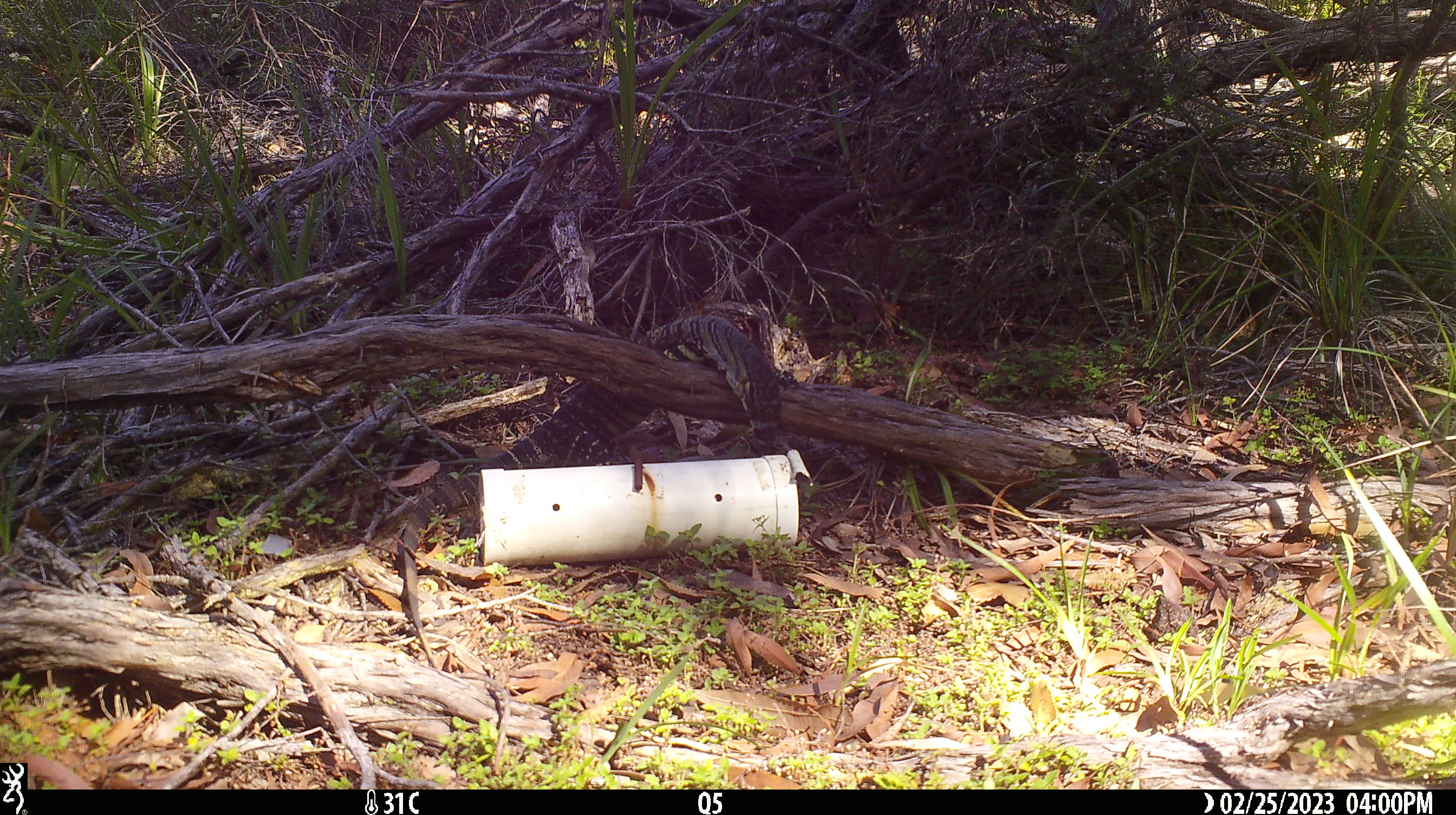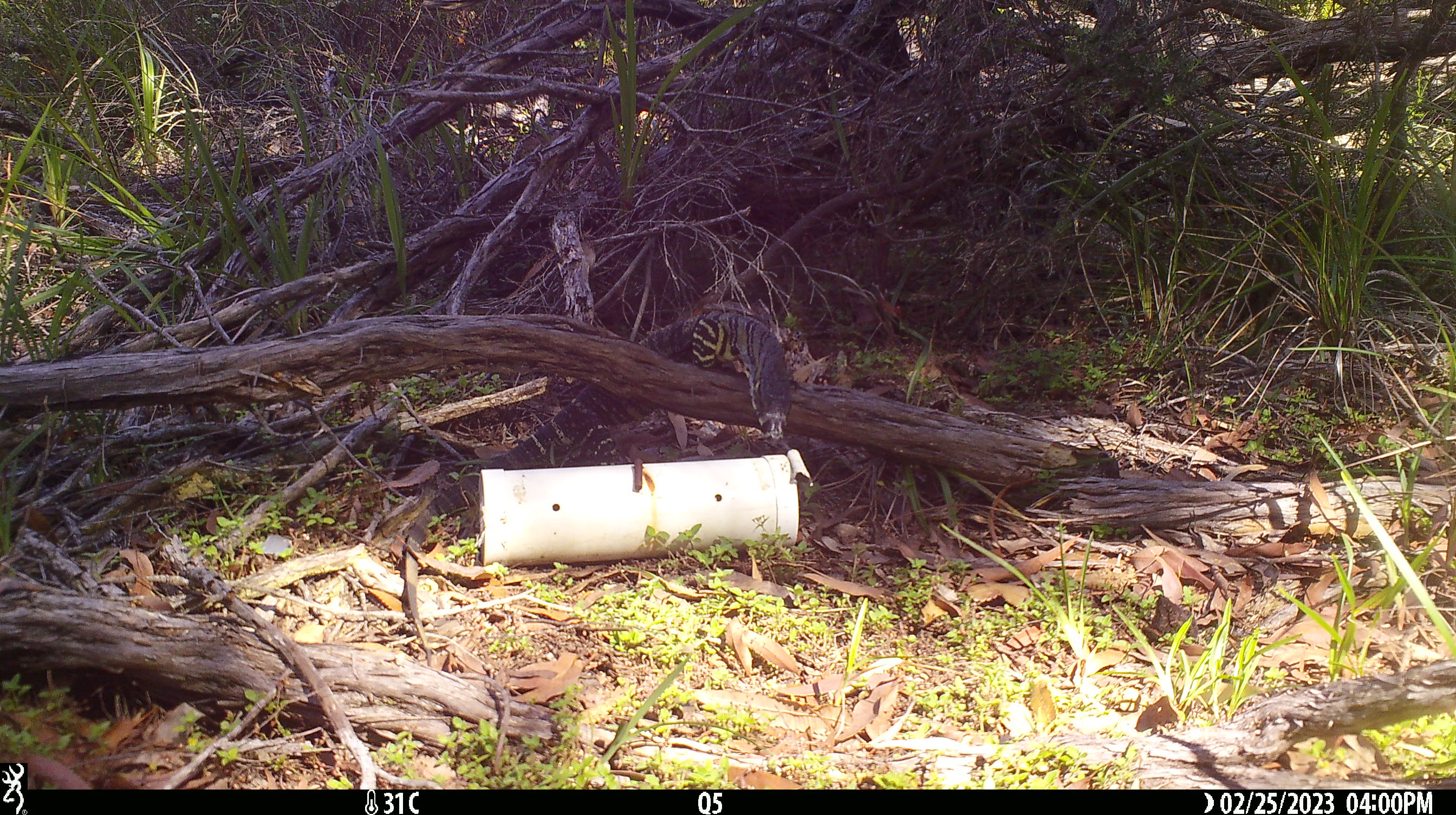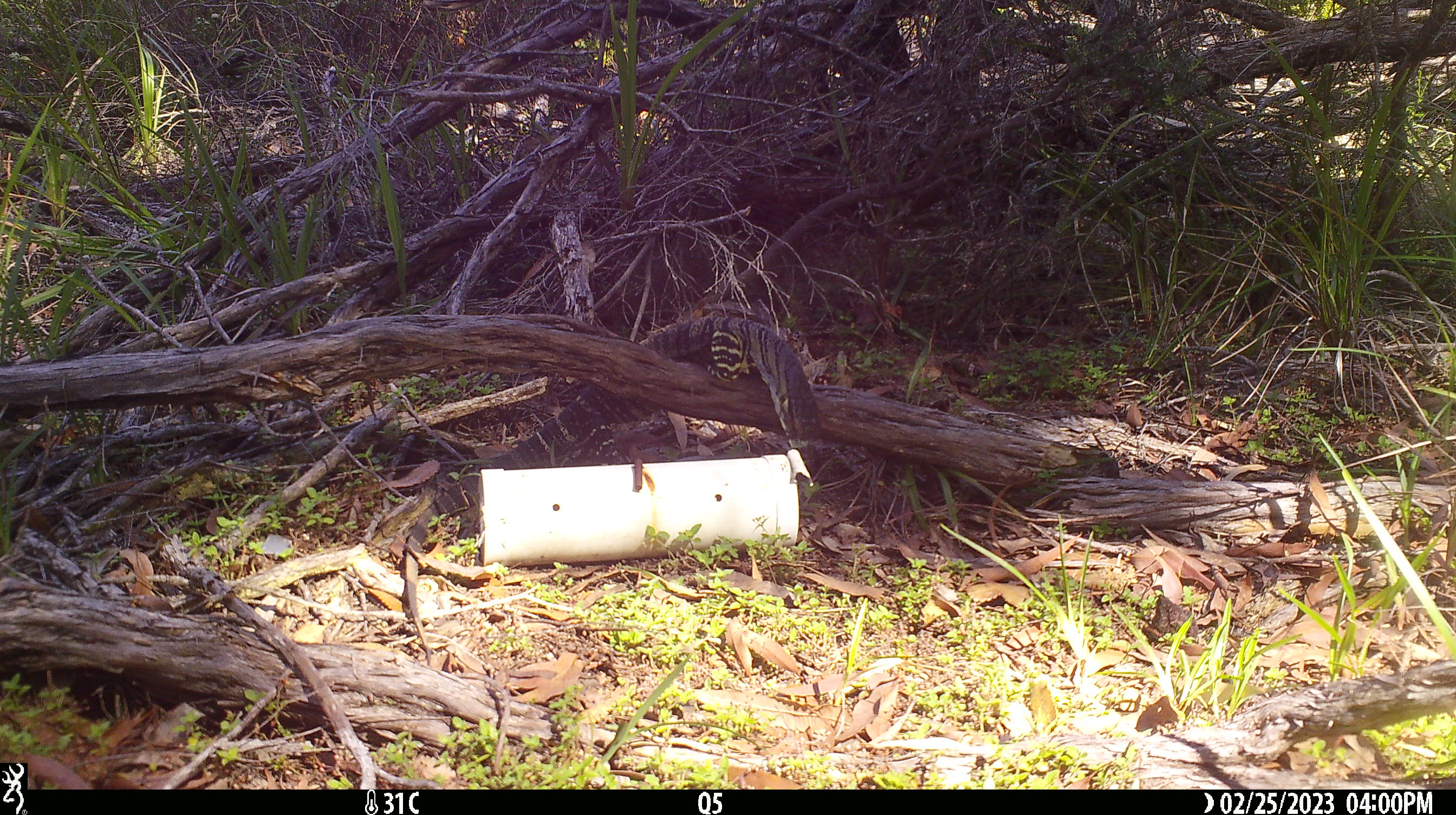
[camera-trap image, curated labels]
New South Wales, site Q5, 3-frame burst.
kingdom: Animalia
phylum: Chordata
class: Reptilia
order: Squamata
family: Varanidae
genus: Varanus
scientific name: Varanus varius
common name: lace monitor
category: goanna